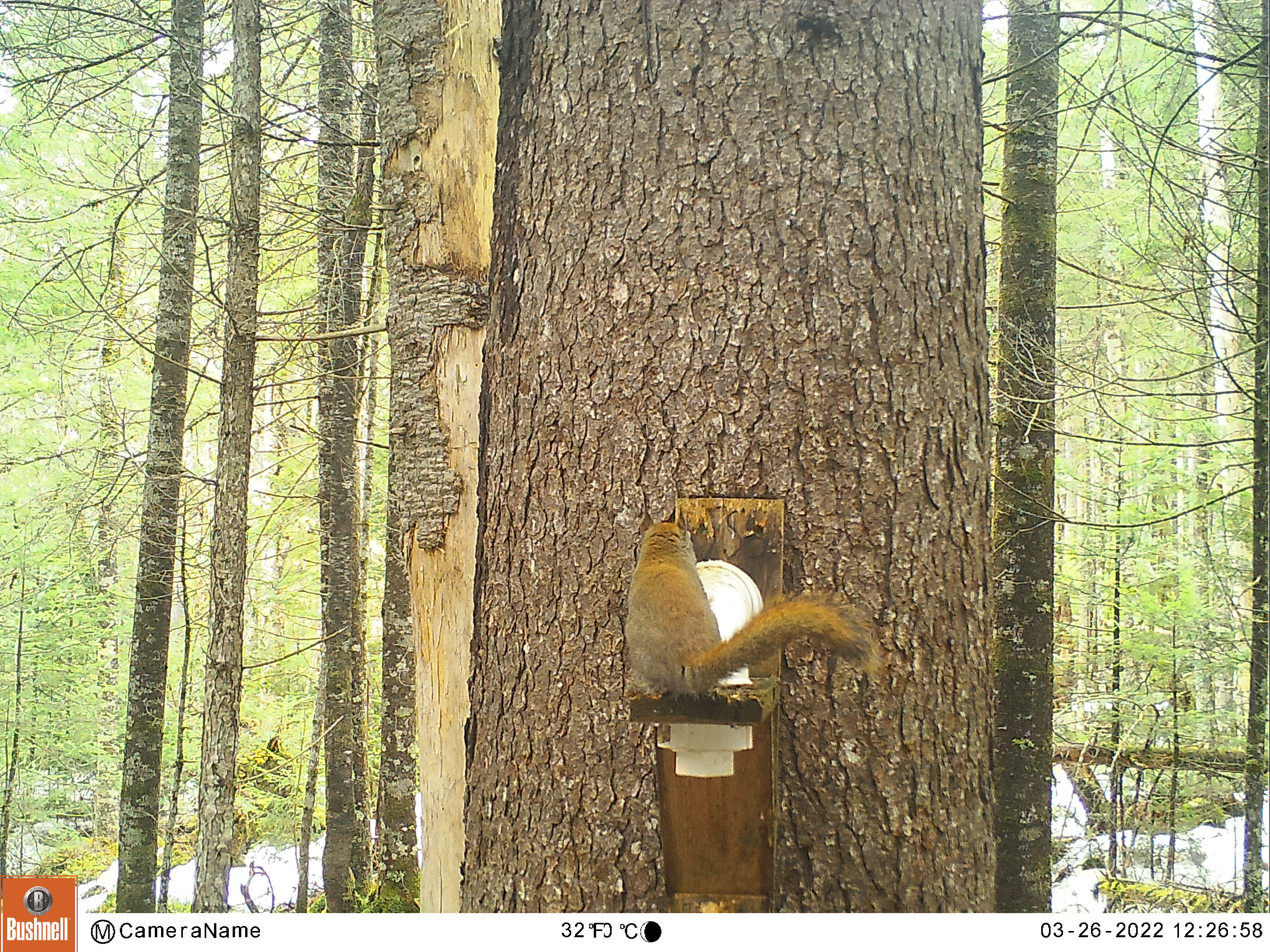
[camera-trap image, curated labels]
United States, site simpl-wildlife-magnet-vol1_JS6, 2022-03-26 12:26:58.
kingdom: Animalia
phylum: Chordata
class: Mammalia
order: Rodentia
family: Sciuridae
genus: Tamiasciurus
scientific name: Tamiasciurus hudsonicus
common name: red squirrel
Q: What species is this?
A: Red squirrel (Tamiasciurus hudsonicus).